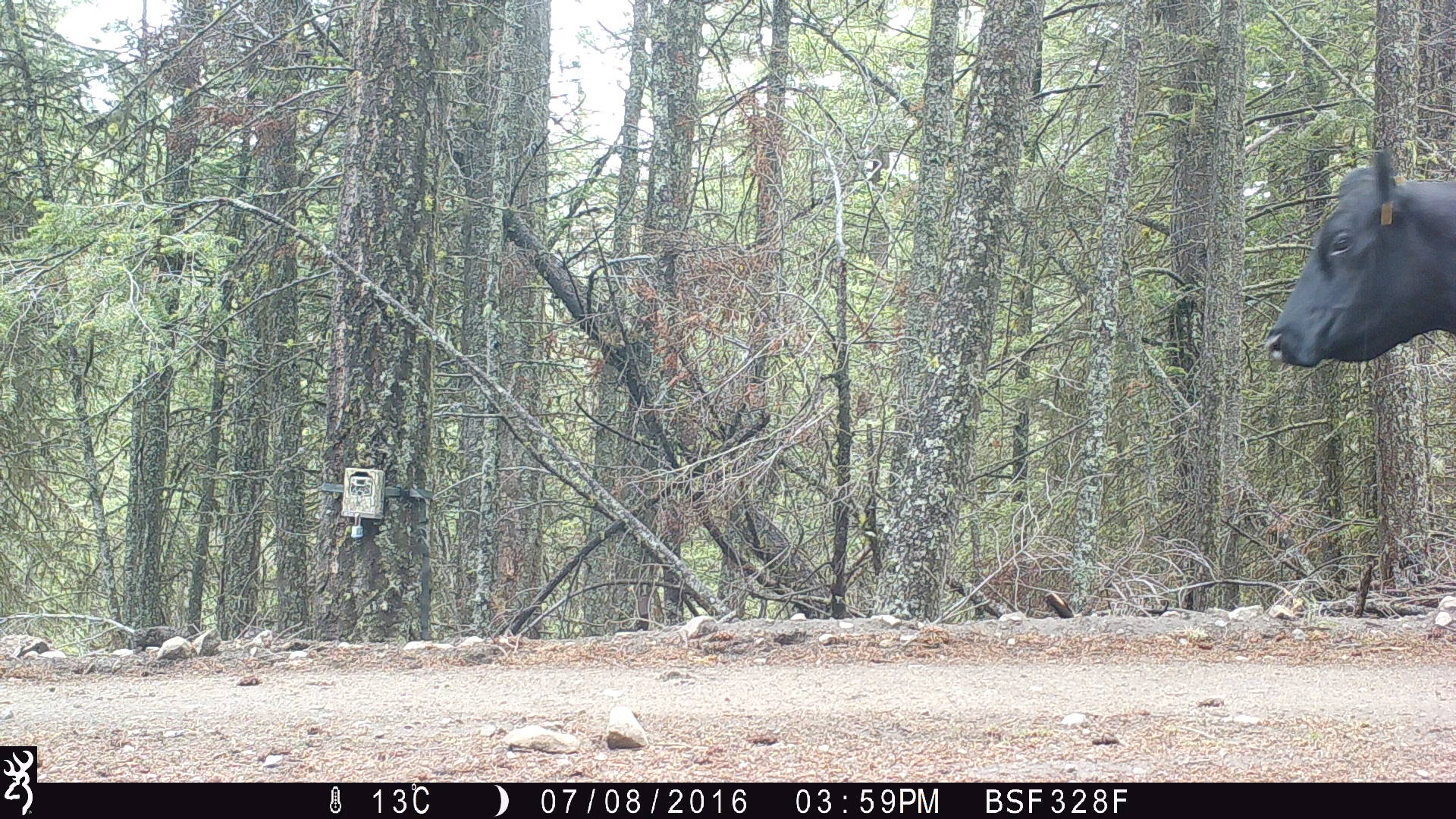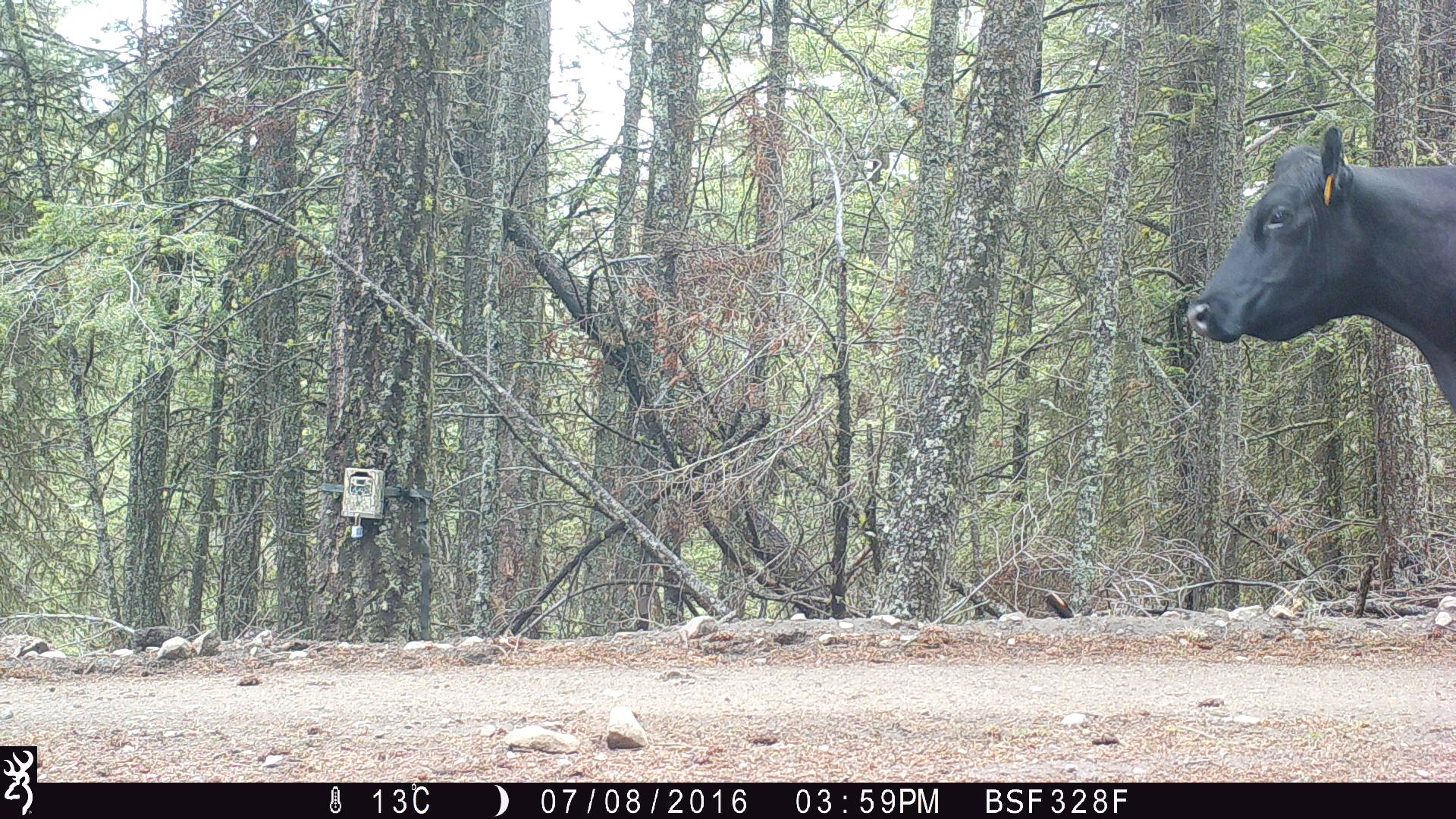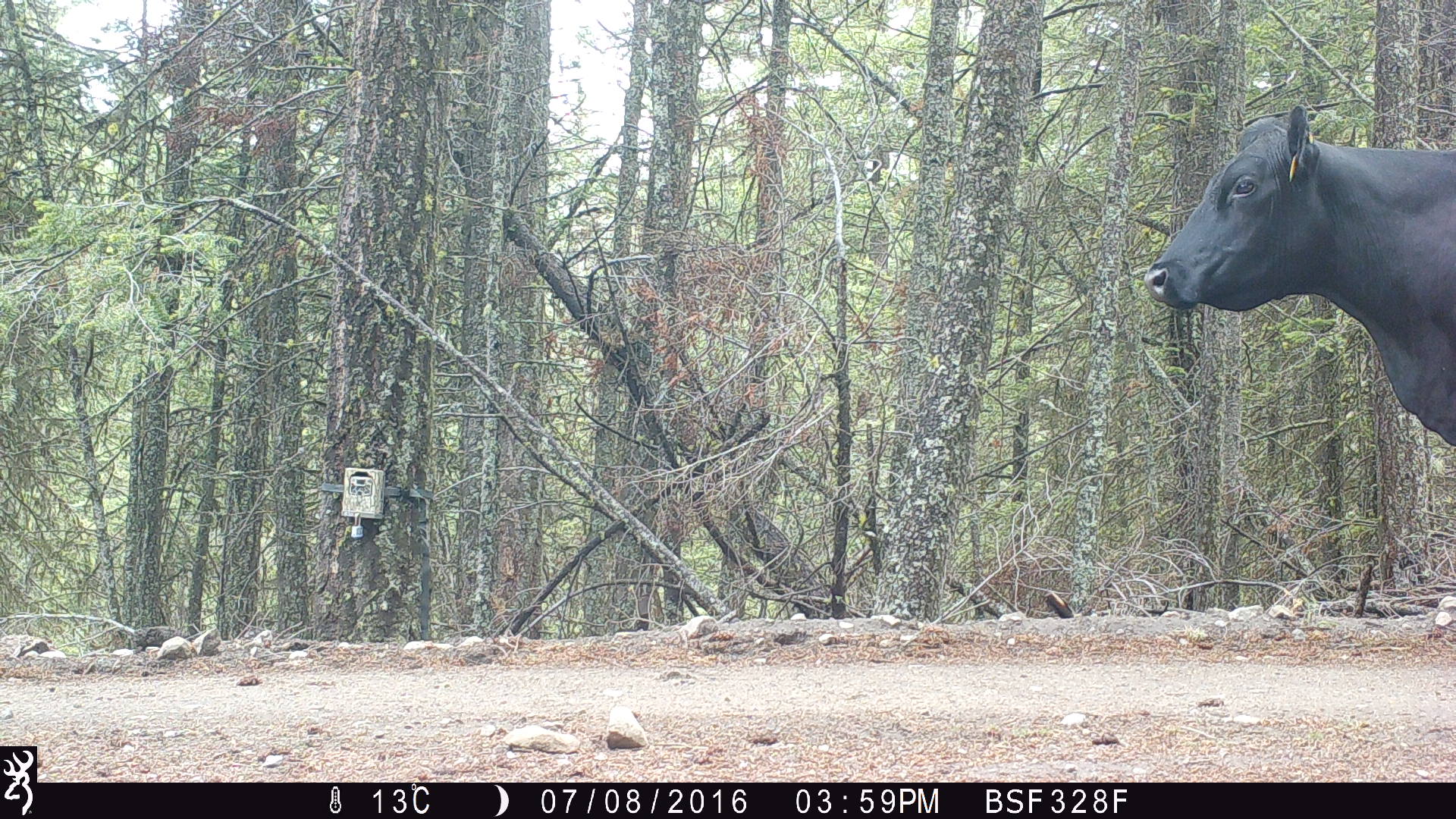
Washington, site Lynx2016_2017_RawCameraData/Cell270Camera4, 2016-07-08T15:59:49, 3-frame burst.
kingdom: Animalia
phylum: Chordata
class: Mammalia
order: Artiodactyla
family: Bovidae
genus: Bos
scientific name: Bos taurus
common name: domestic cattle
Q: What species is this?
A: Domestic cattle (Bos taurus).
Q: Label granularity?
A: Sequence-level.